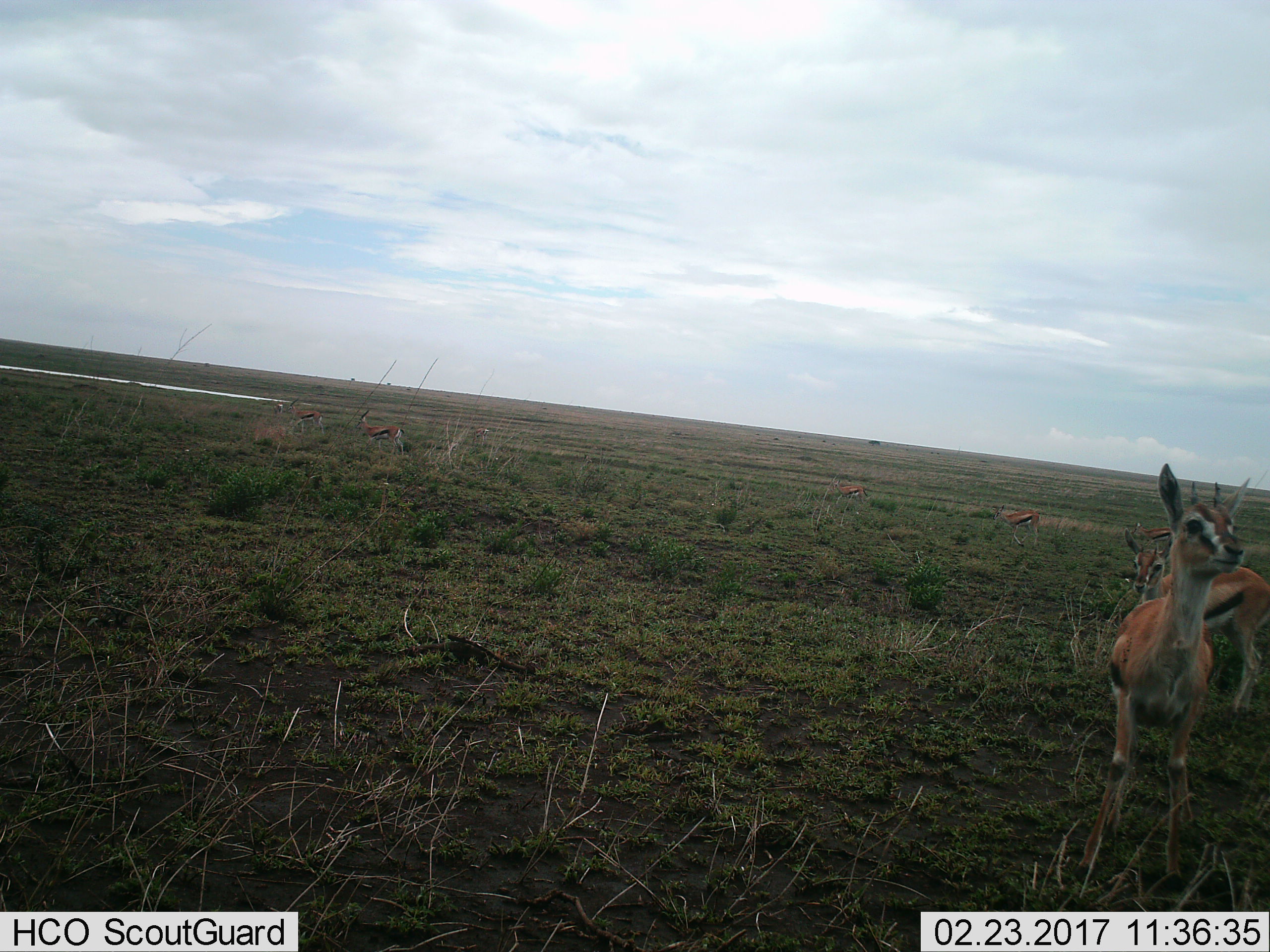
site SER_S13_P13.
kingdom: Animalia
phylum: Chordata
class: Mammalia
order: Artiodactyla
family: Bovidae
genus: Eudorcas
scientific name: Eudorcas thomsonii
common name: thomson's gazelle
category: gazellethomsons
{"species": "gazellethomsons (thomson's gazelle) (Eudorcas thomsonii)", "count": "7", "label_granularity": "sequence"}